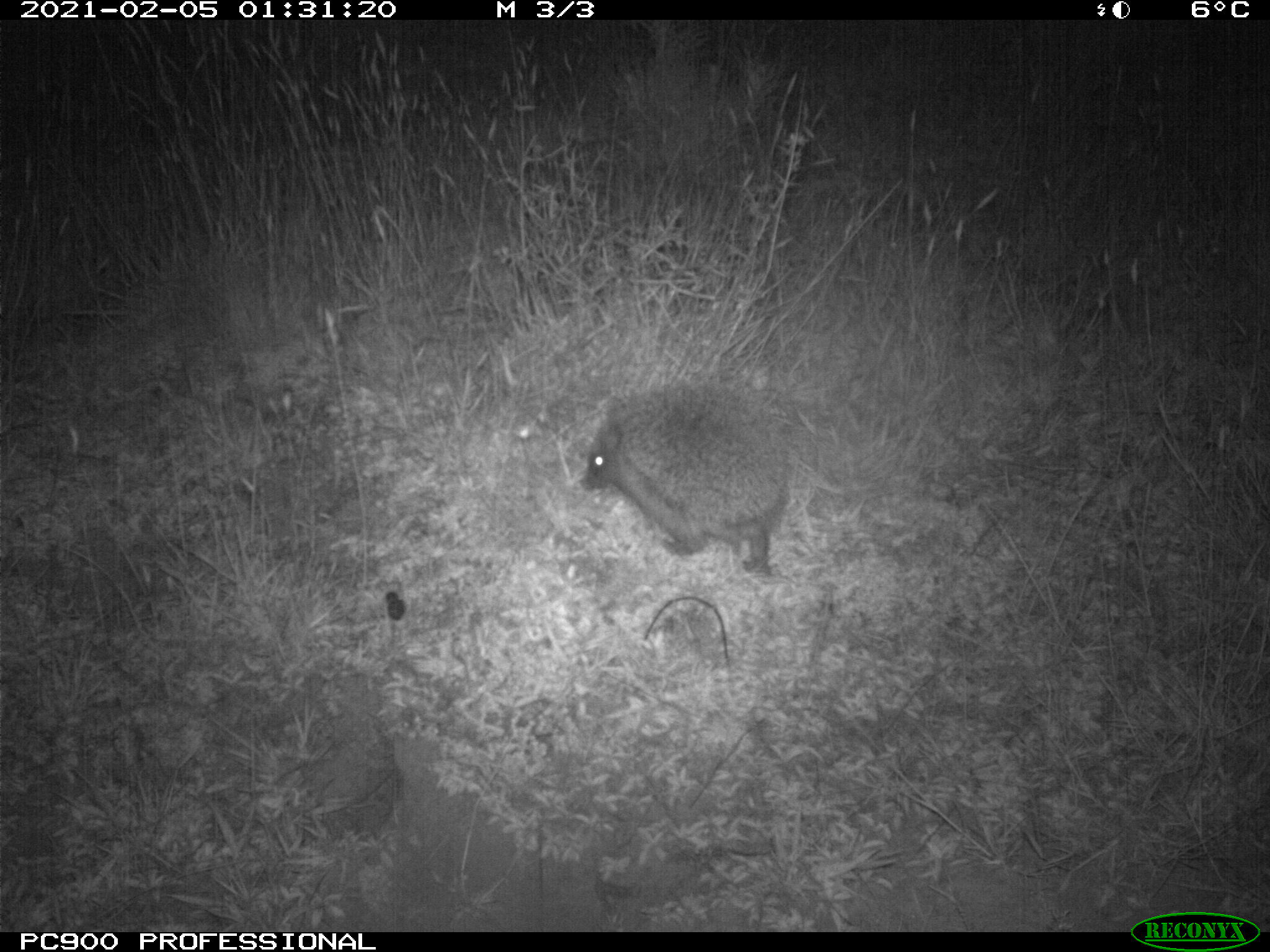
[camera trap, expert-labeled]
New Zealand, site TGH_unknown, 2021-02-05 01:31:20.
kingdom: Animalia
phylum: Chordata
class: Mammalia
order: Eulipotyphla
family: Erinaceidae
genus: Erinaceus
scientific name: Erinaceus europaeus europaeus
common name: european hedgehog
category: hedgehog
Hedgehog (european hedgehog) (Erinaceus europaeus europaeus).